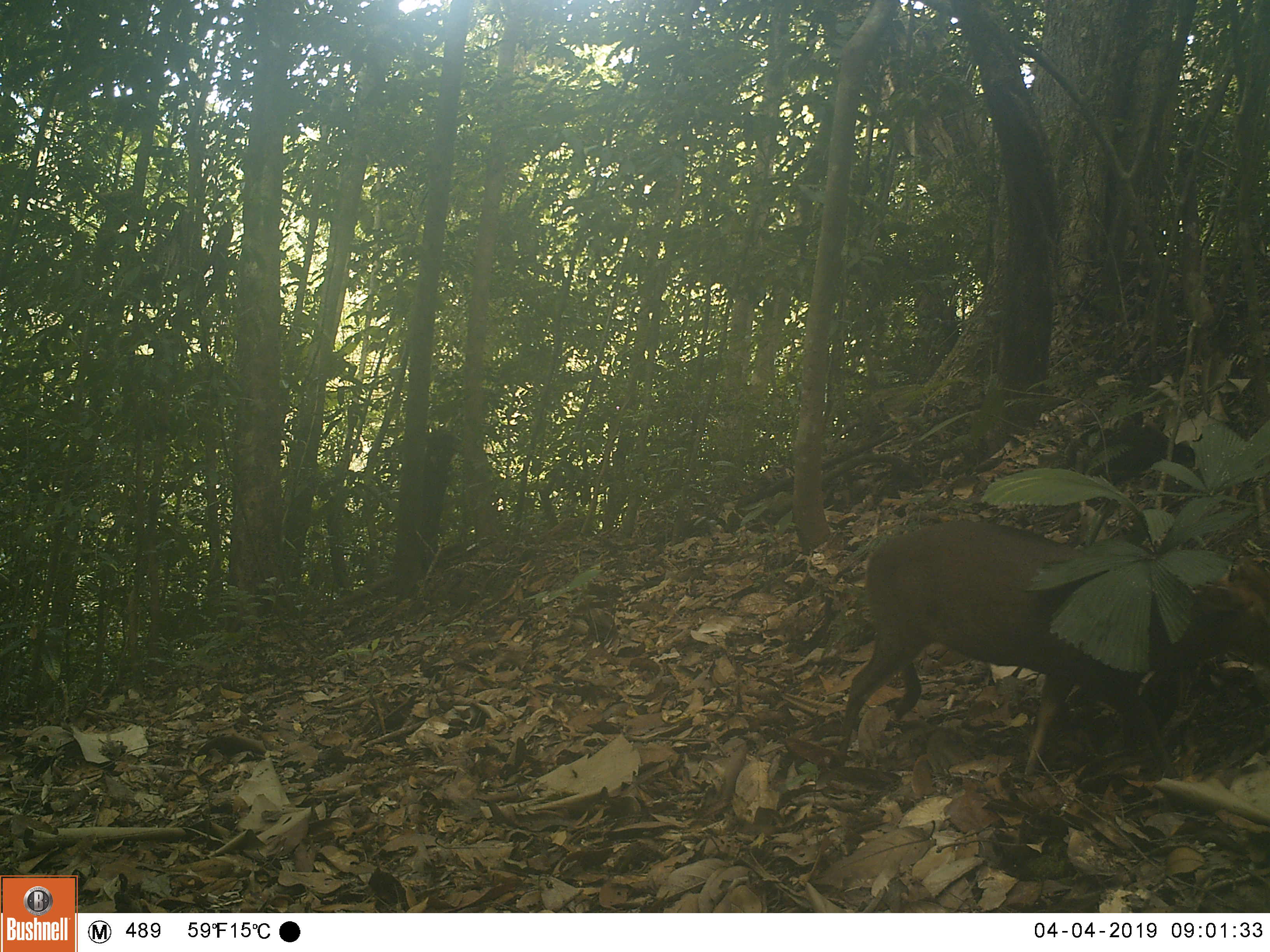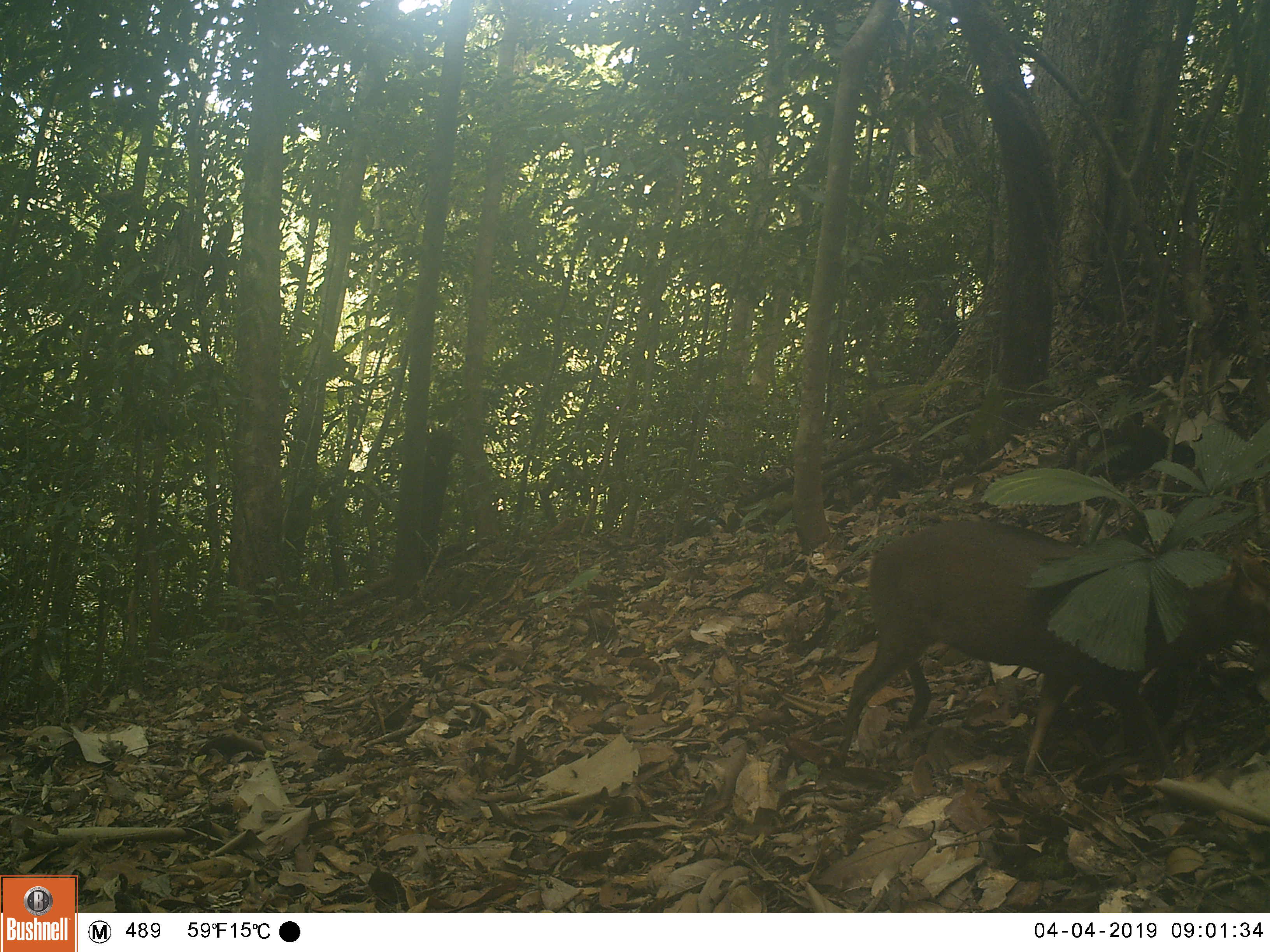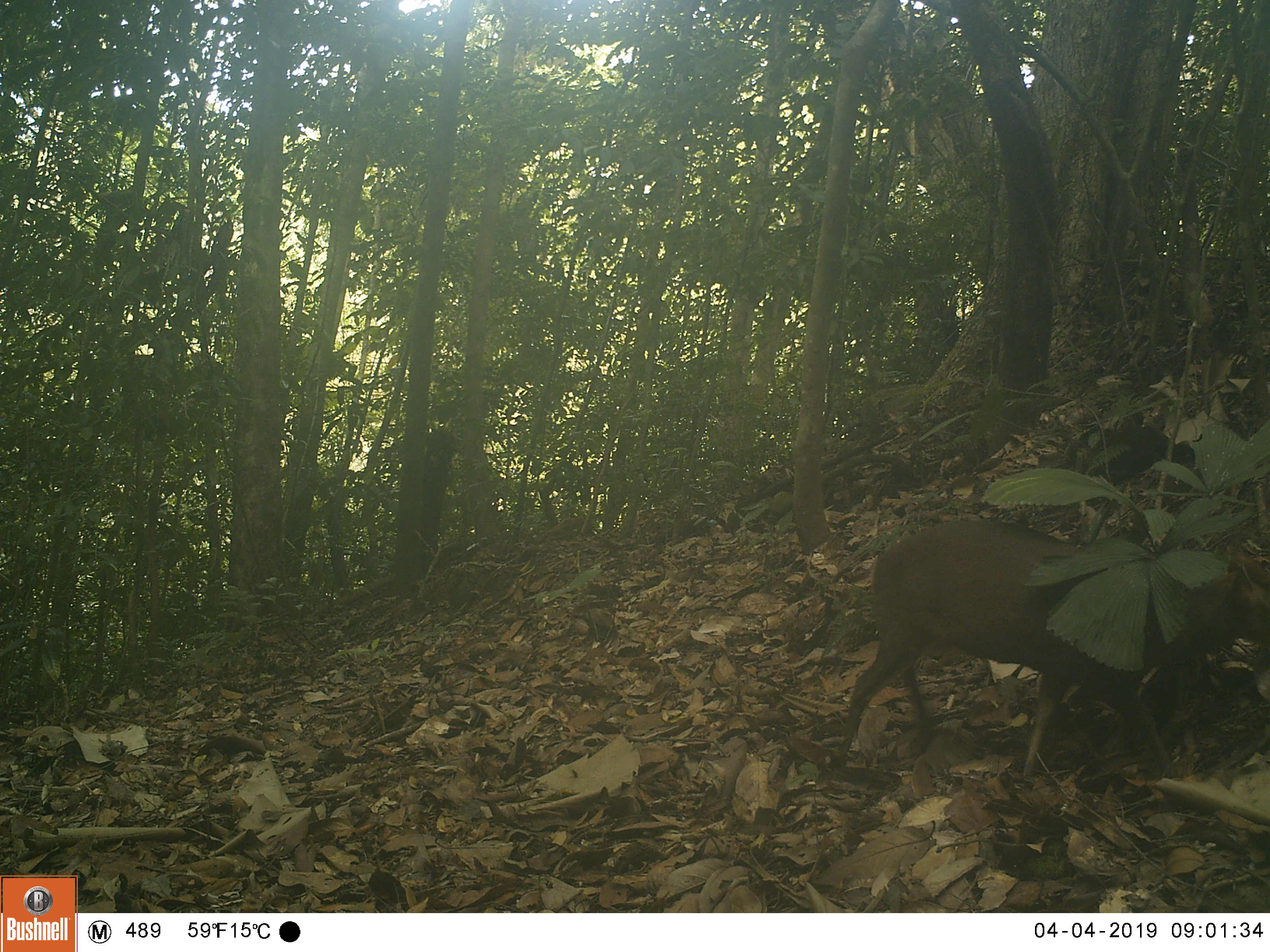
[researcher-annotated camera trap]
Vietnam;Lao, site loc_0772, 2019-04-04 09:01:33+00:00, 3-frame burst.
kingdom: Animalia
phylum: Chordata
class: Mammalia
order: Artiodactyla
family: Cervidae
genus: Muntiacus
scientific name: Muntiacus rooseveltorum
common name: roosevelt's muntjac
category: roosevelts muntjac group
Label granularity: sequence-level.